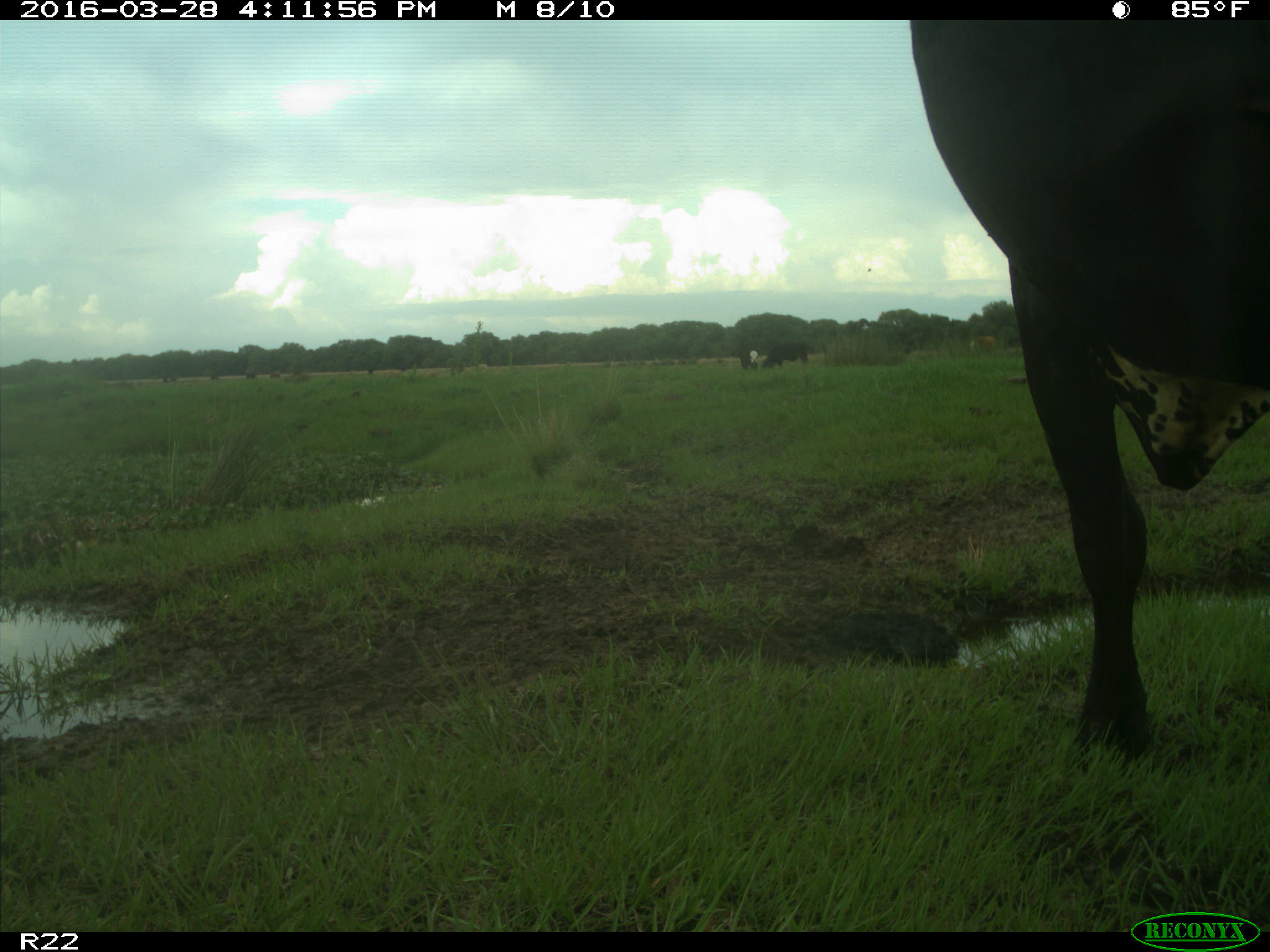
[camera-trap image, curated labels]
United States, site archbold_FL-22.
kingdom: Animalia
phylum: Chordata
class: Mammalia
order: Artiodactyla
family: Bovidae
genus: Bos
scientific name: Bos taurus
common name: domestic cow